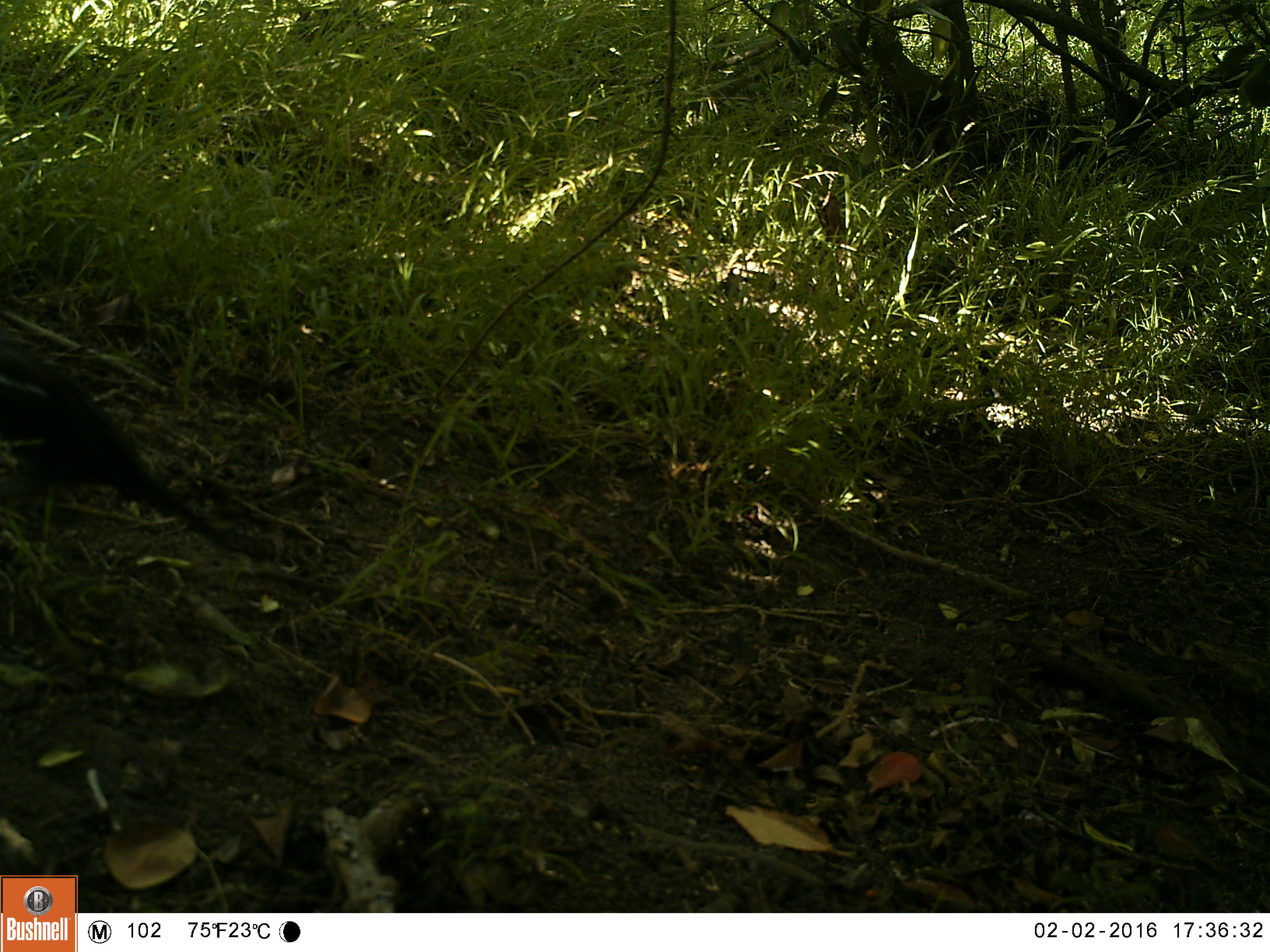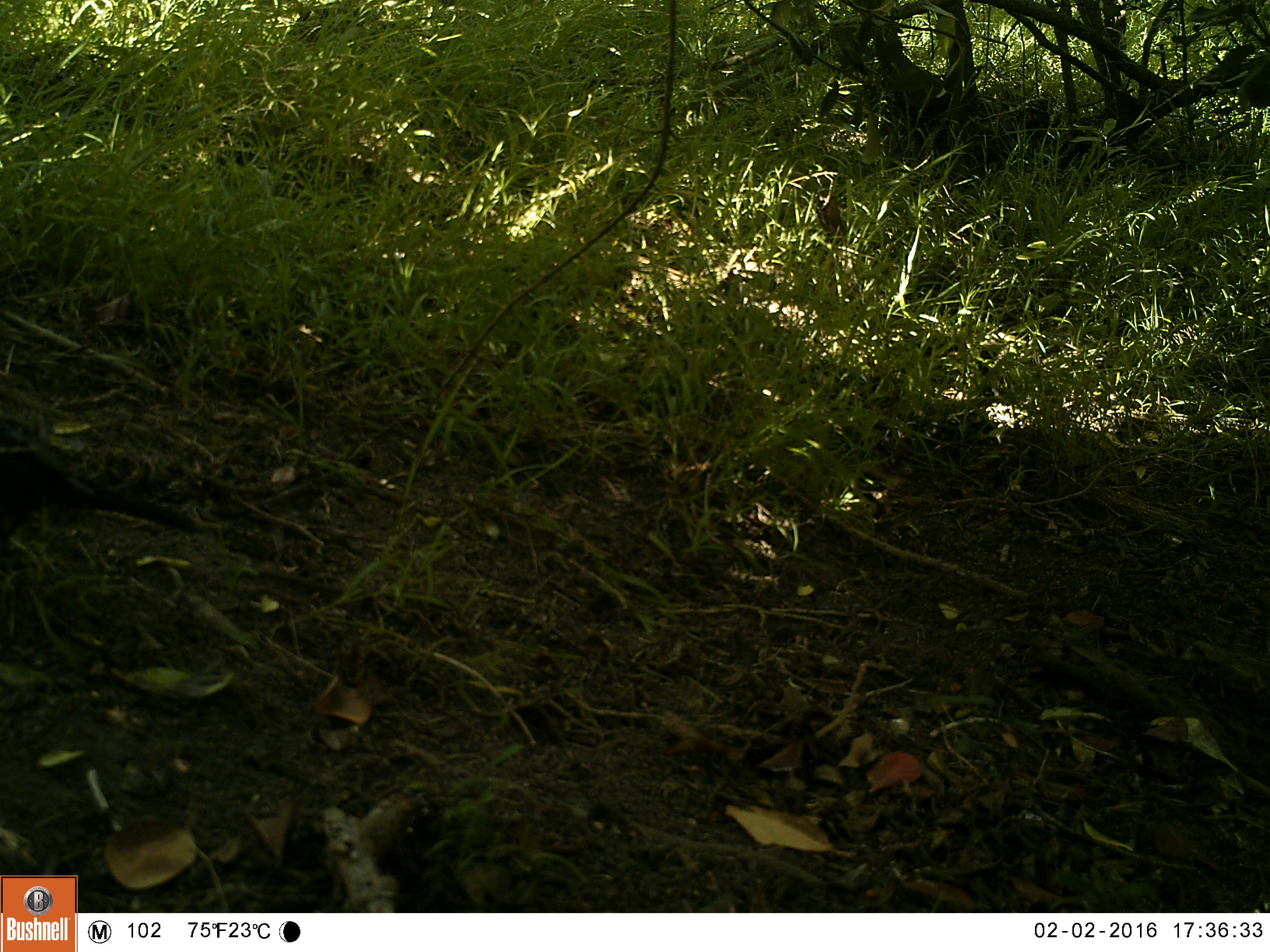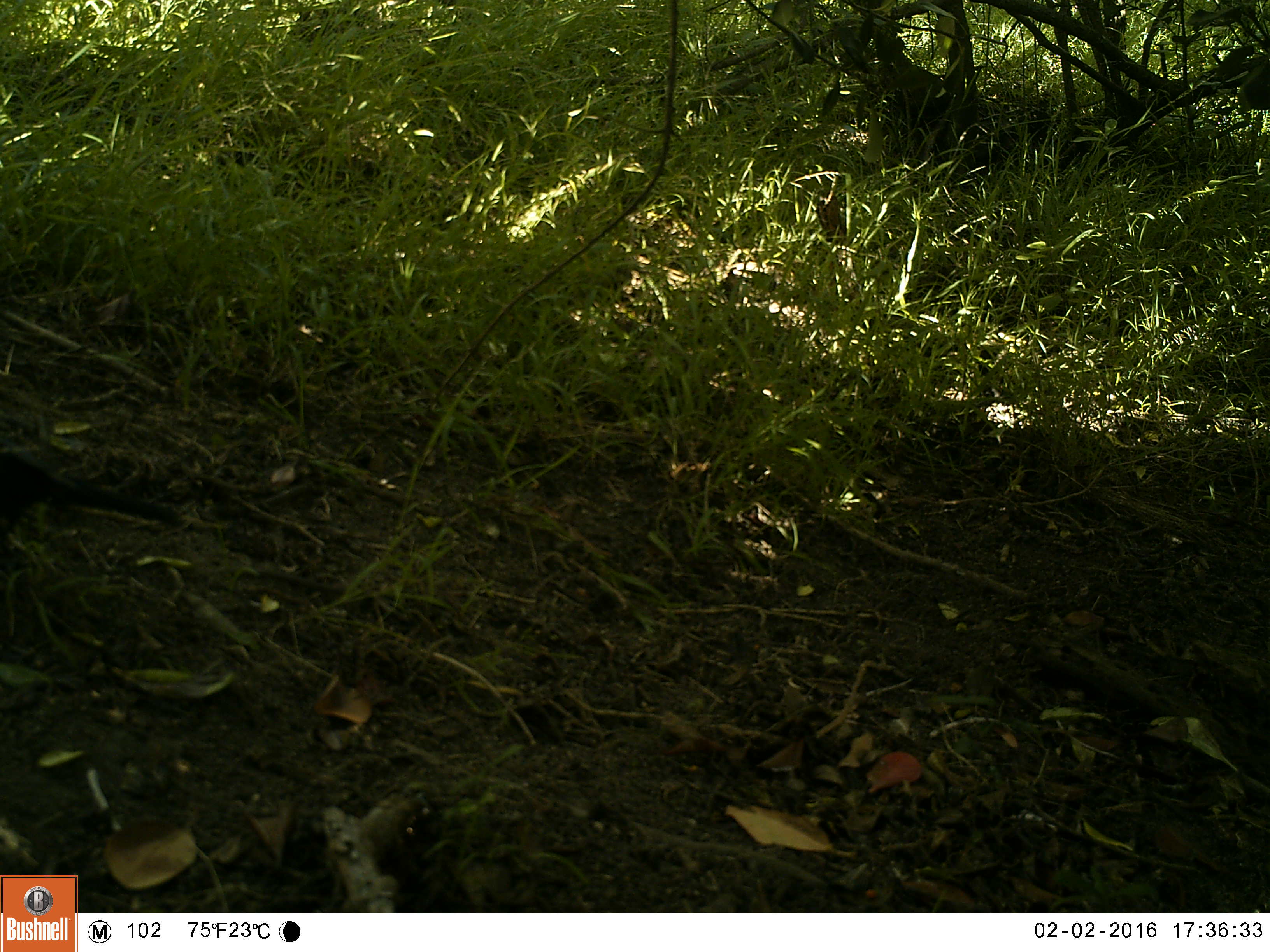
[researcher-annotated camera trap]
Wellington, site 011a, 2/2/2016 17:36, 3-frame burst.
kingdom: Animalia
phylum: Chordata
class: Aves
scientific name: Aves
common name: bird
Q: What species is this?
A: Bird (Aves).